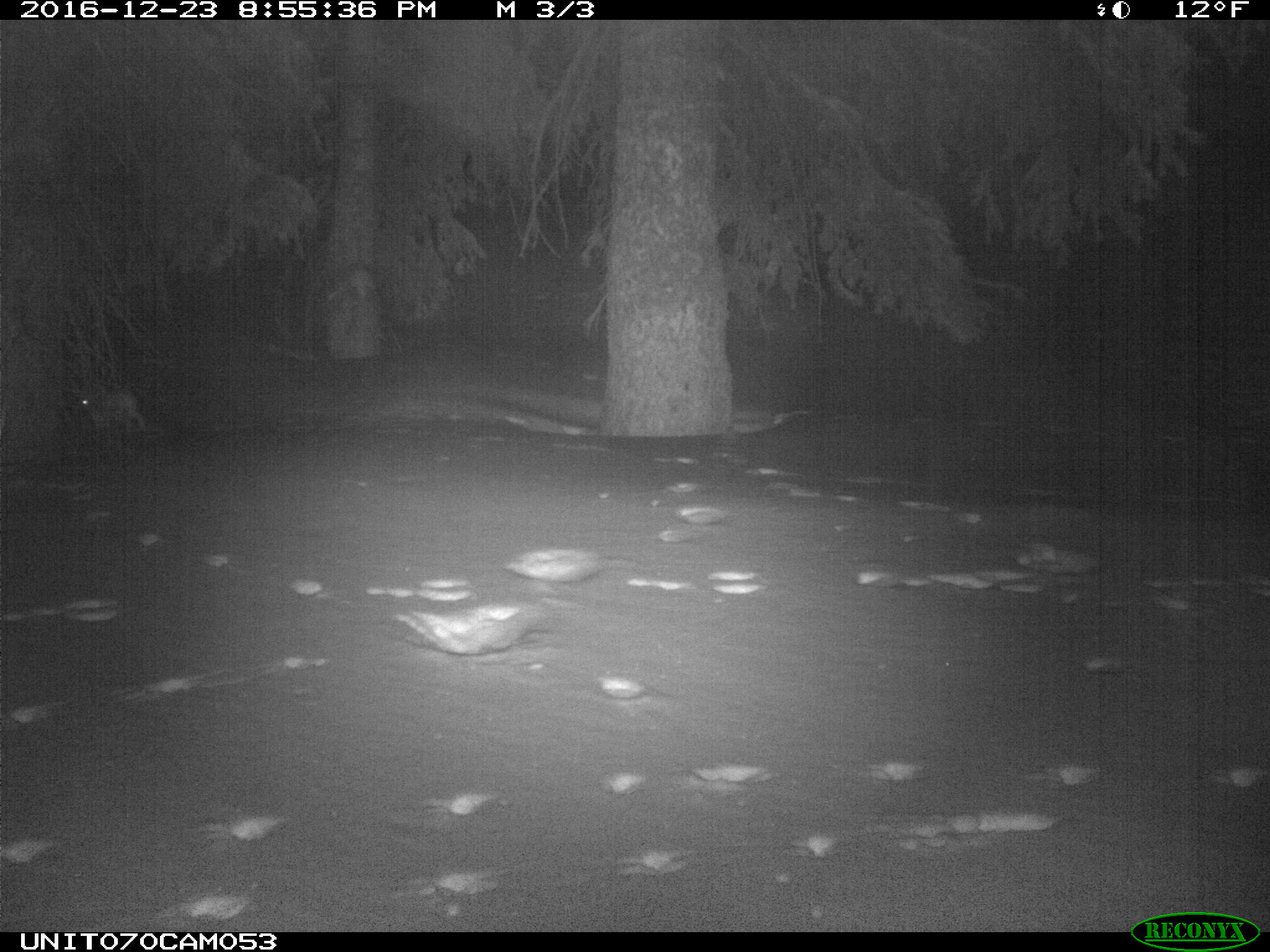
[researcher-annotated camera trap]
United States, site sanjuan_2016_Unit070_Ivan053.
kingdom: Animalia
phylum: Chordata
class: Mammalia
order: Lagomorpha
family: Leporidae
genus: Lepus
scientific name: Lepus americanus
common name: snowshoe hare